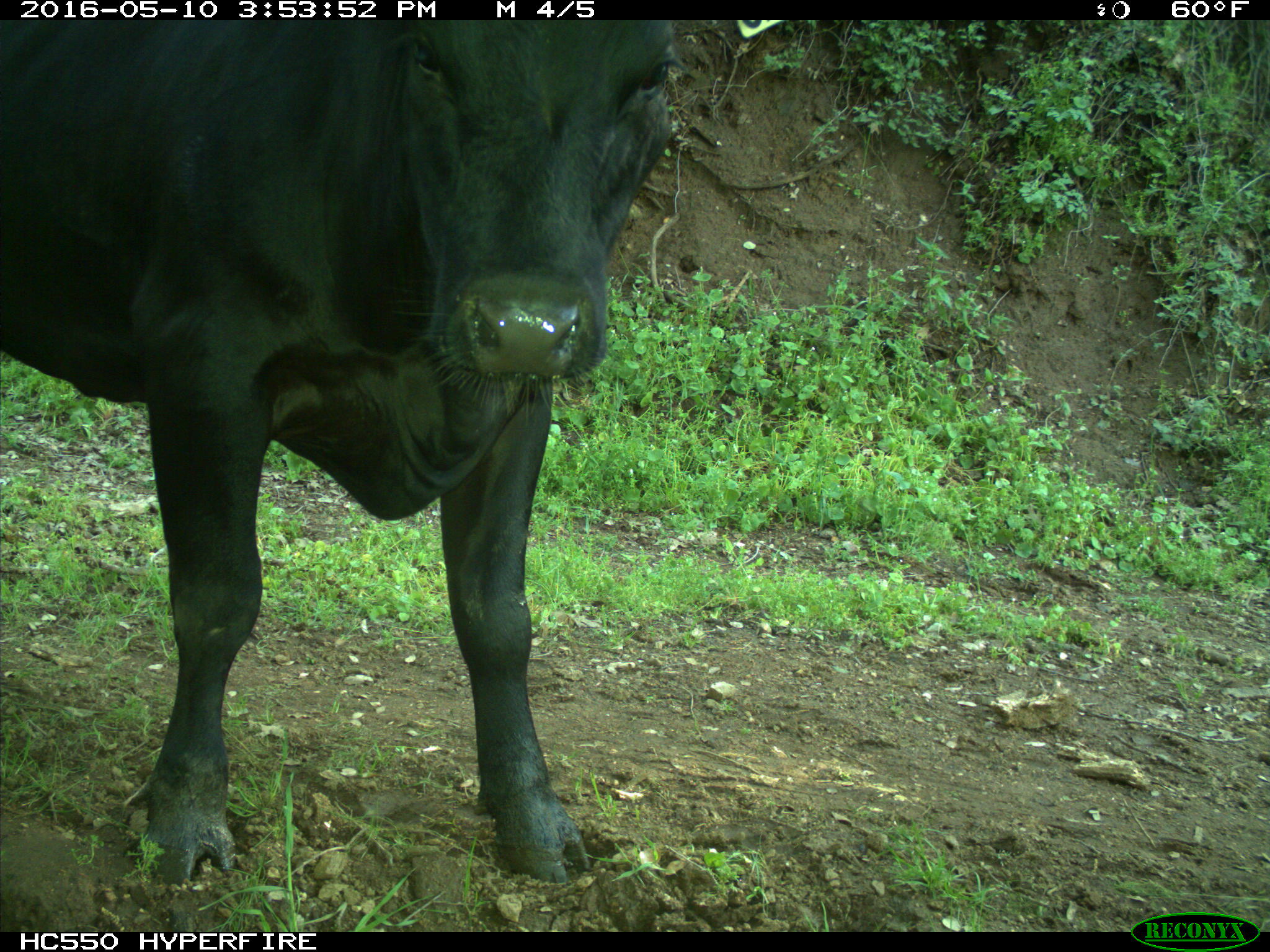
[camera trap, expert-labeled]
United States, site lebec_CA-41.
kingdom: Animalia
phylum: Chordata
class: Mammalia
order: Artiodactyla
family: Bovidae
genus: Bos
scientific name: Bos taurus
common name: domestic cow